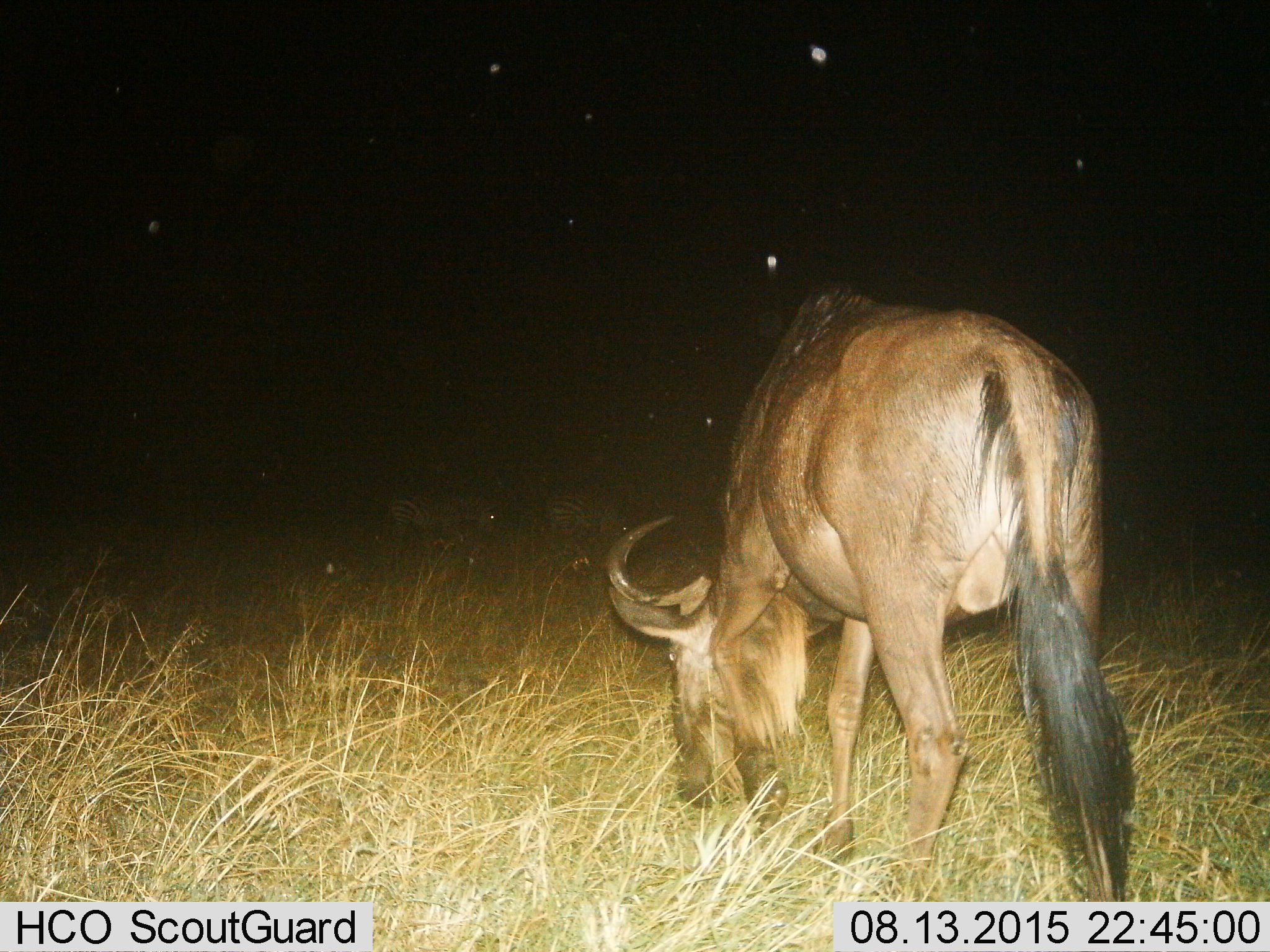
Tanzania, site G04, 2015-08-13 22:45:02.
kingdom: Animalia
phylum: Chordata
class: Mammalia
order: Artiodactyla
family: Bovidae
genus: Connochaetes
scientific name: Connochaetes taurinus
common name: blue wildebeest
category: wildebeest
Wildebeest (blue wildebeest) (Connochaetes taurinus), count 1. Behavior (volunteer vote fractions): standing 17%, resting 0%, moving 0%, interacting 0%. Young present (vote fraction): 0%. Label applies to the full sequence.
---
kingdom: Animalia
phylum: Chordata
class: Mammalia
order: Perissodactyla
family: Equidae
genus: Equus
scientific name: Equus quagga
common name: plains zebra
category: zebra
Zebra (plains zebra) (Equus quagga), count 2. Behavior (volunteer vote fractions): standing 43%, resting 0%, moving 21%, interacting 0%. Young present (vote fraction): 0%. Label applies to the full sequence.